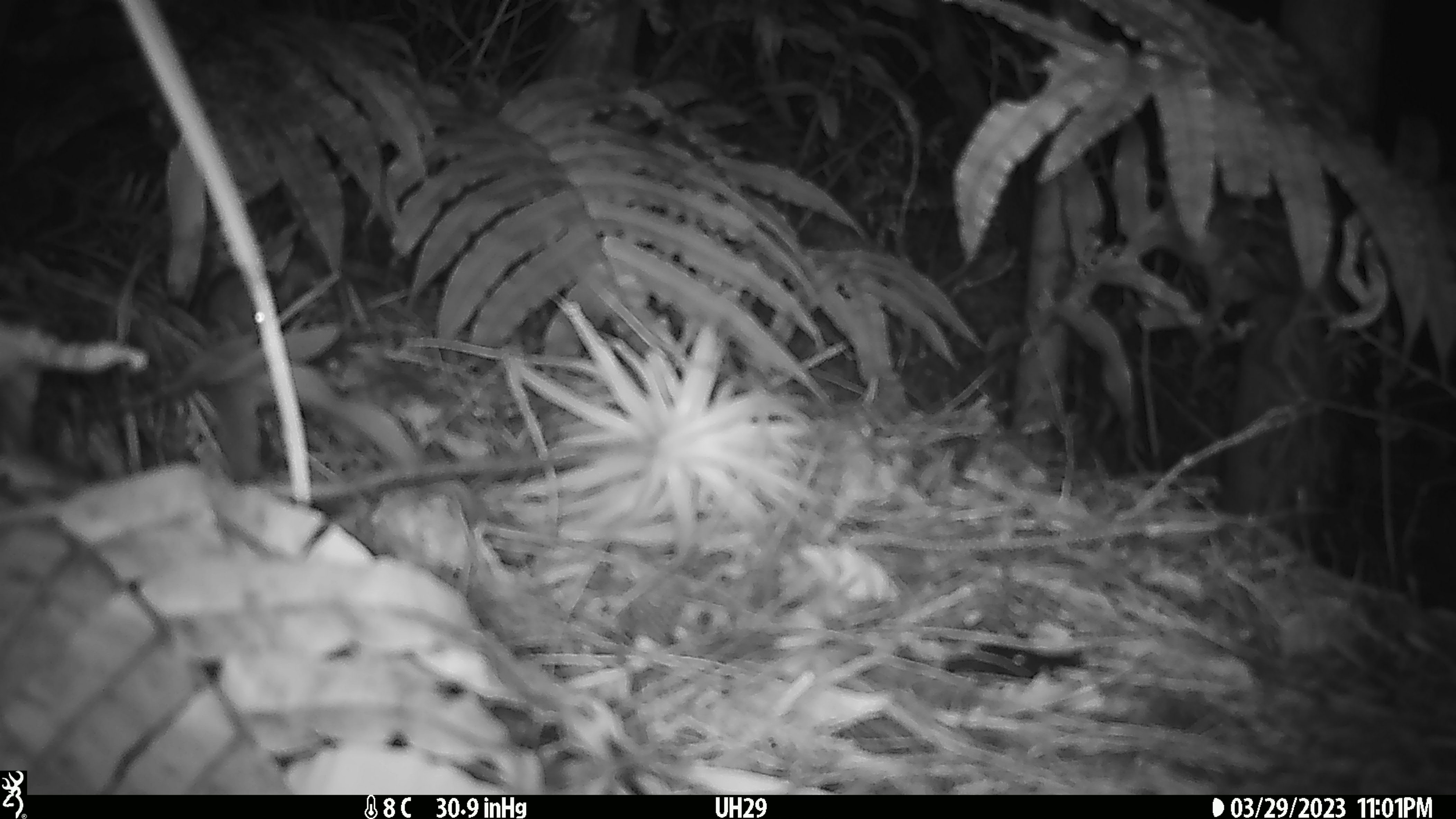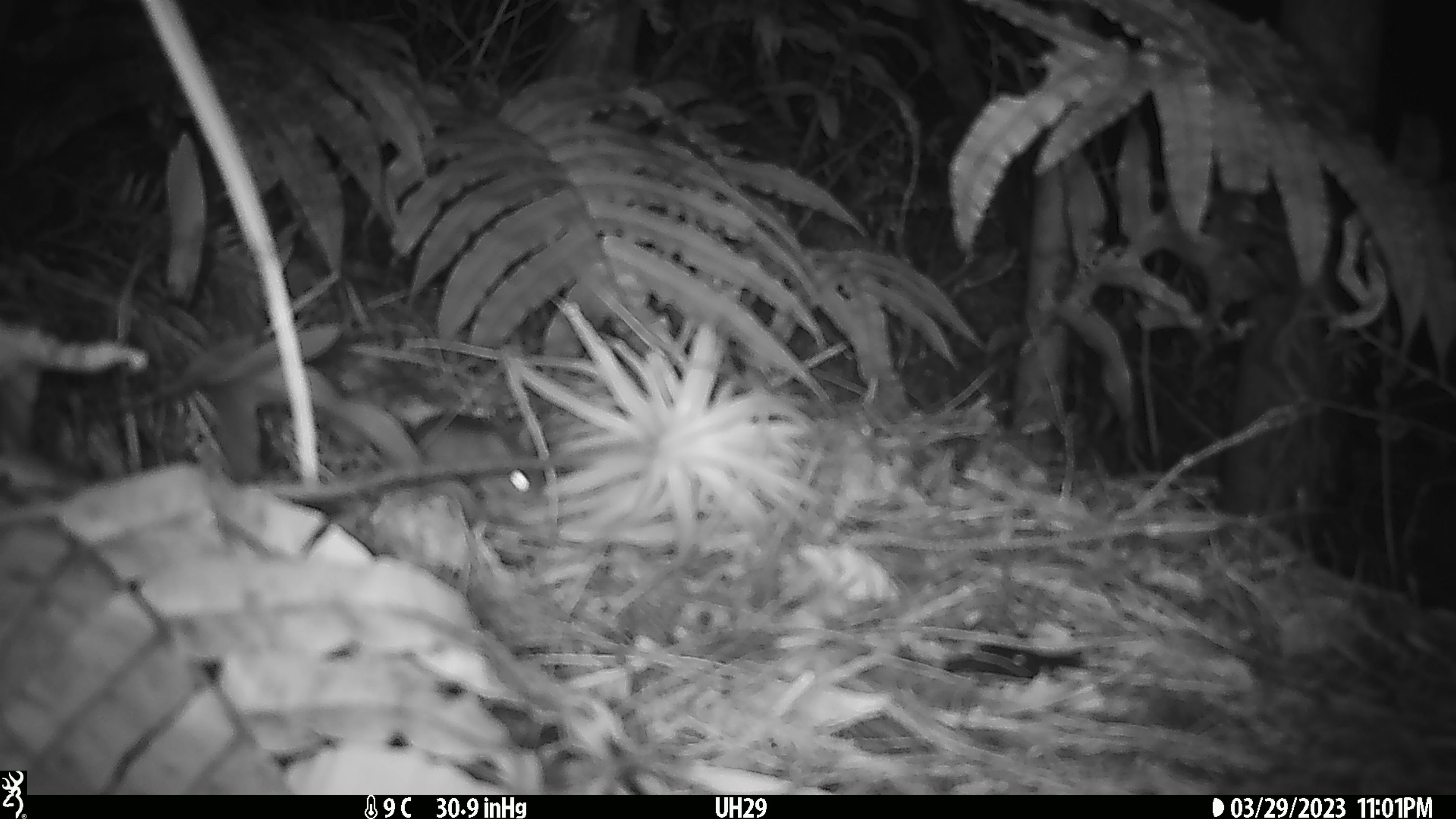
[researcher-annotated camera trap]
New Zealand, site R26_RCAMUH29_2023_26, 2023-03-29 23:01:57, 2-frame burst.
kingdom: Animalia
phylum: Chordata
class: Mammalia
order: Rodentia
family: Muridae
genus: Mus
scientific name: Mus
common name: mouse